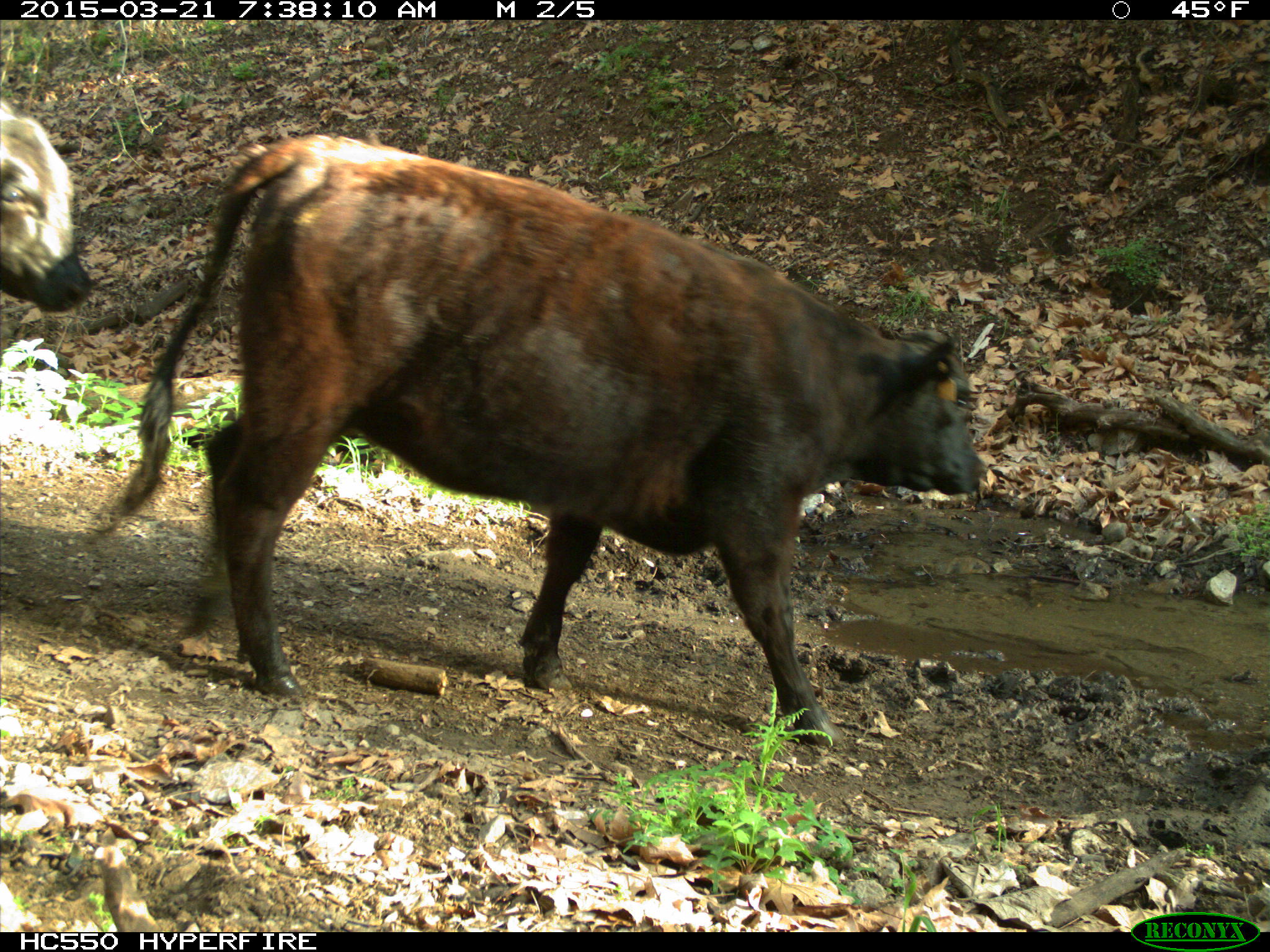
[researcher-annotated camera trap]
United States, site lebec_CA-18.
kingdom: Animalia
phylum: Chordata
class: Mammalia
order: Artiodactyla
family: Bovidae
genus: Bos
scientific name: Bos taurus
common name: domestic cow